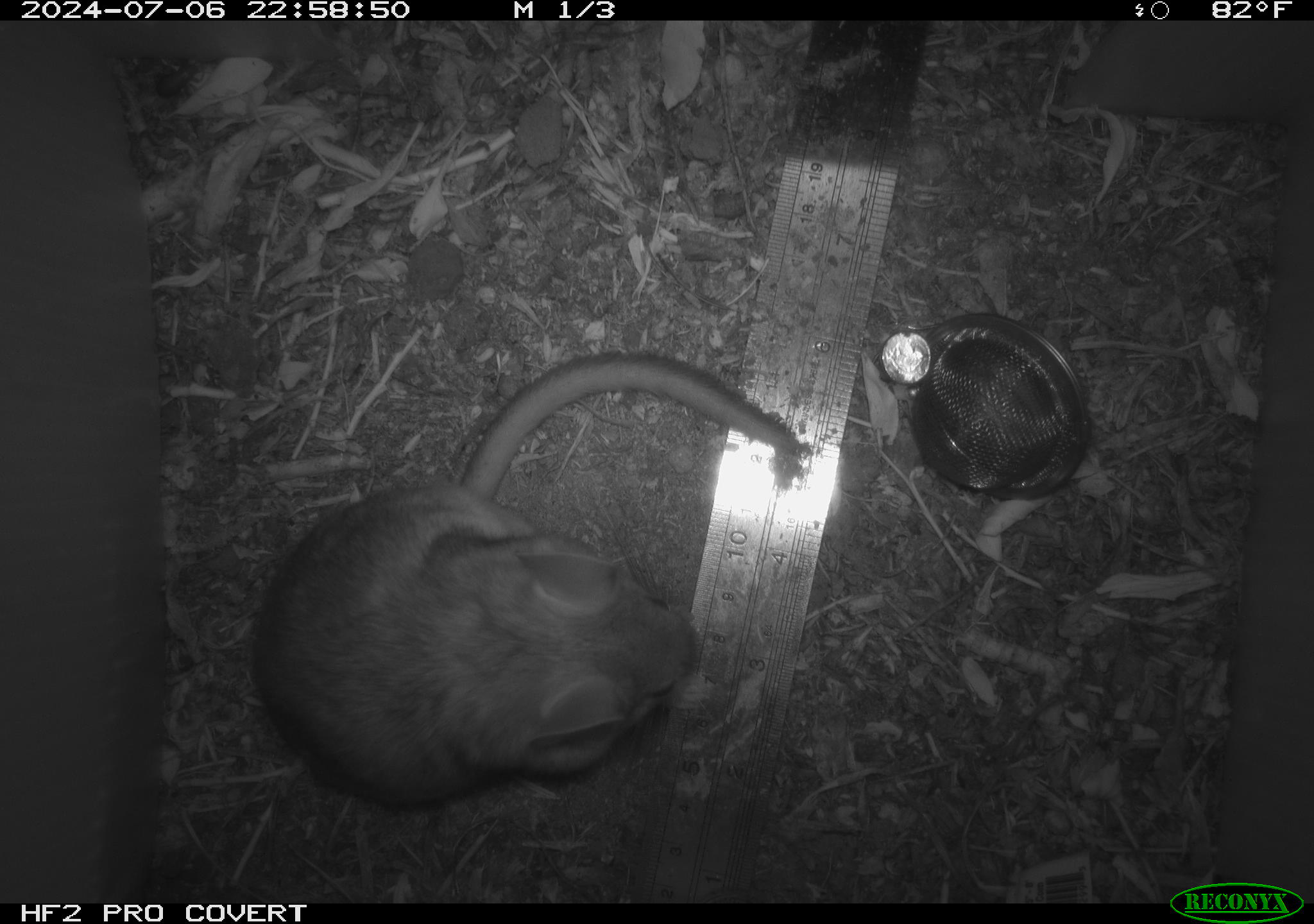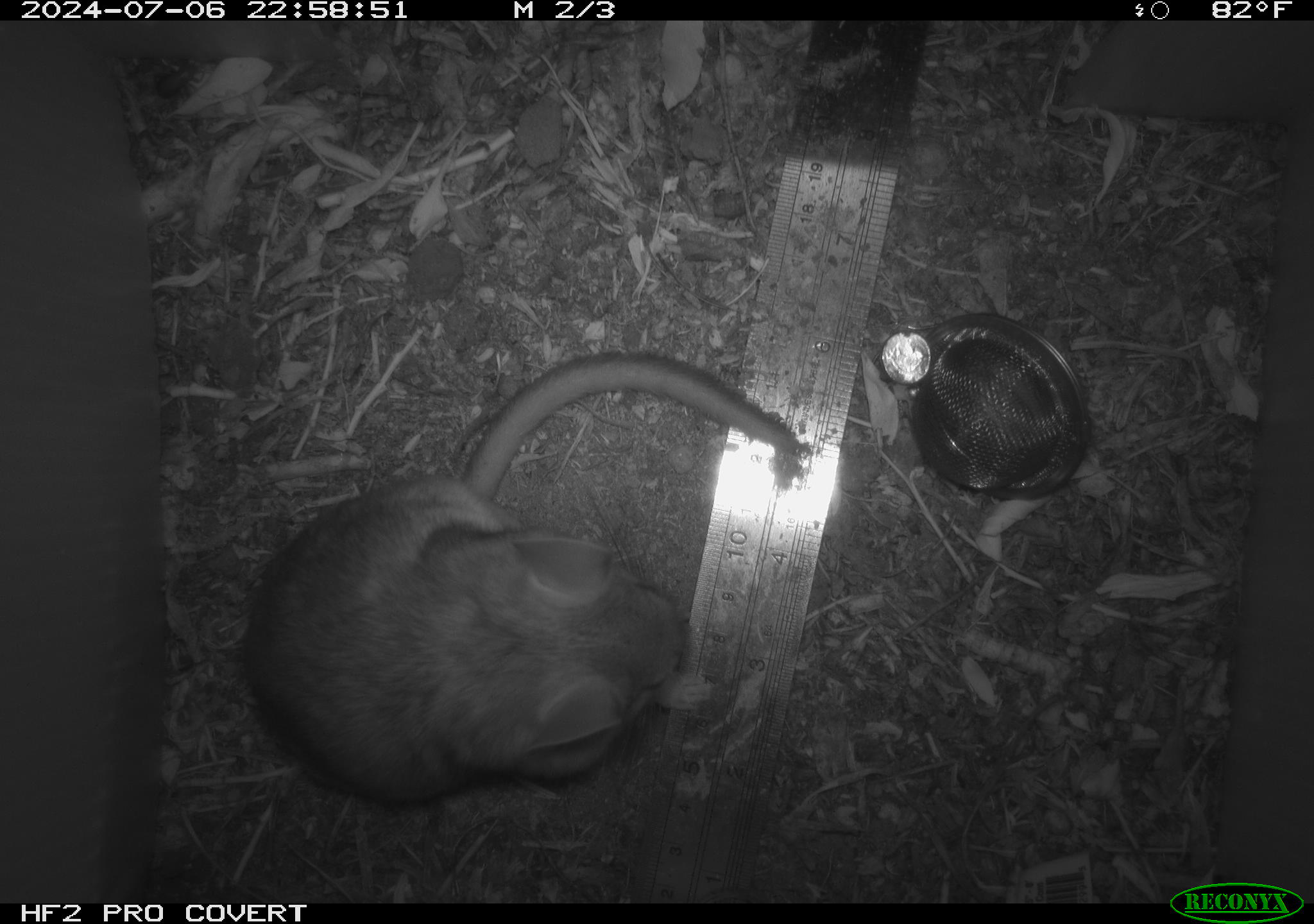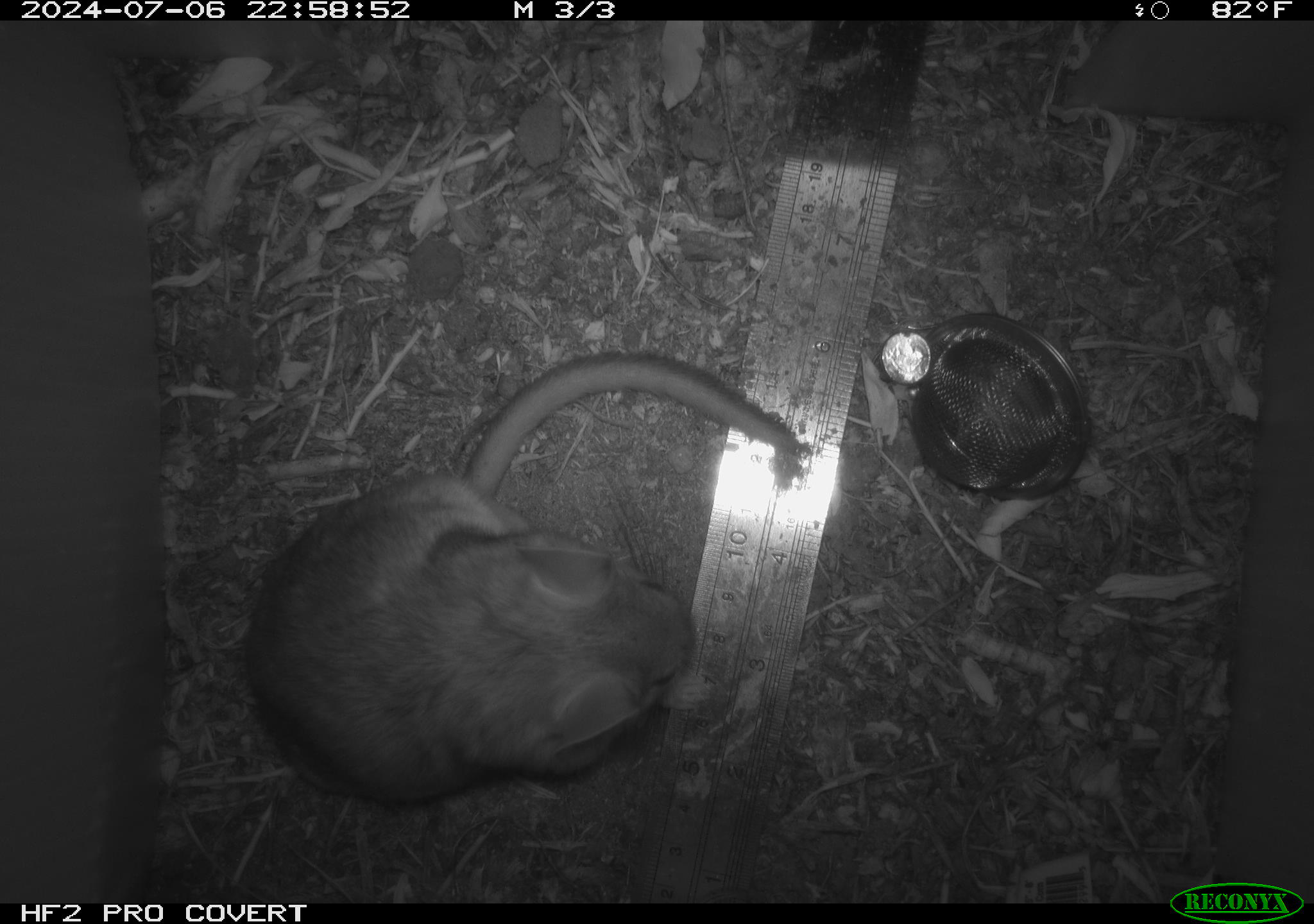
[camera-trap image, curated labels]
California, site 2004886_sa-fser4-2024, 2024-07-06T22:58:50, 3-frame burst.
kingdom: Animalia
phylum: Chordata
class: Mammalia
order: Rodentia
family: Sciuridae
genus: Neotamias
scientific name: Neotamias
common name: western chipmunks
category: neotamias species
Neotamias species (western chipmunks) (Neotamias).